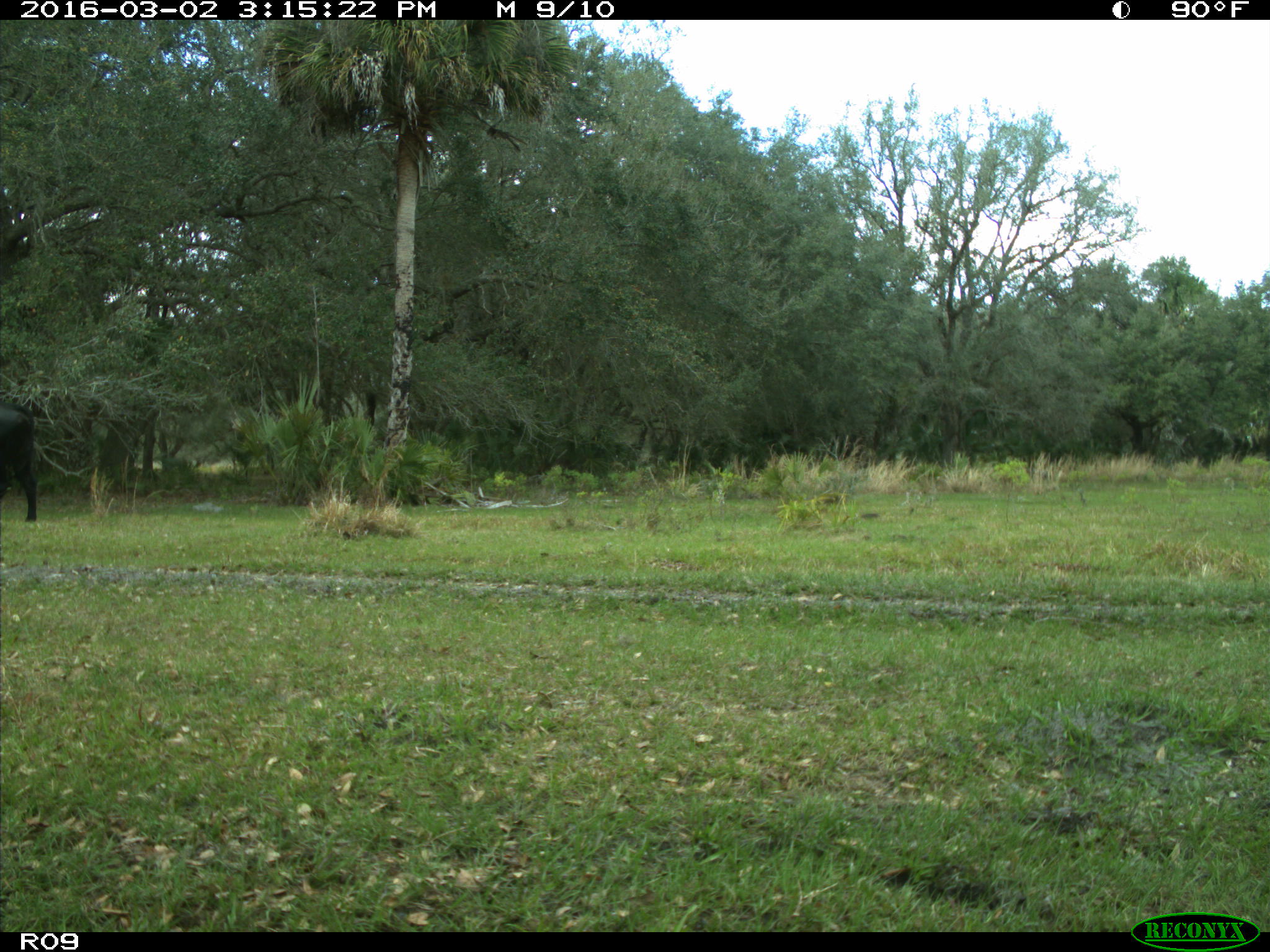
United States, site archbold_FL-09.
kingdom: Animalia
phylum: Chordata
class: Mammalia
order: Artiodactyla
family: Bovidae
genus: Bos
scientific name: Bos taurus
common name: domestic cow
Bos taurus (domestic cow).